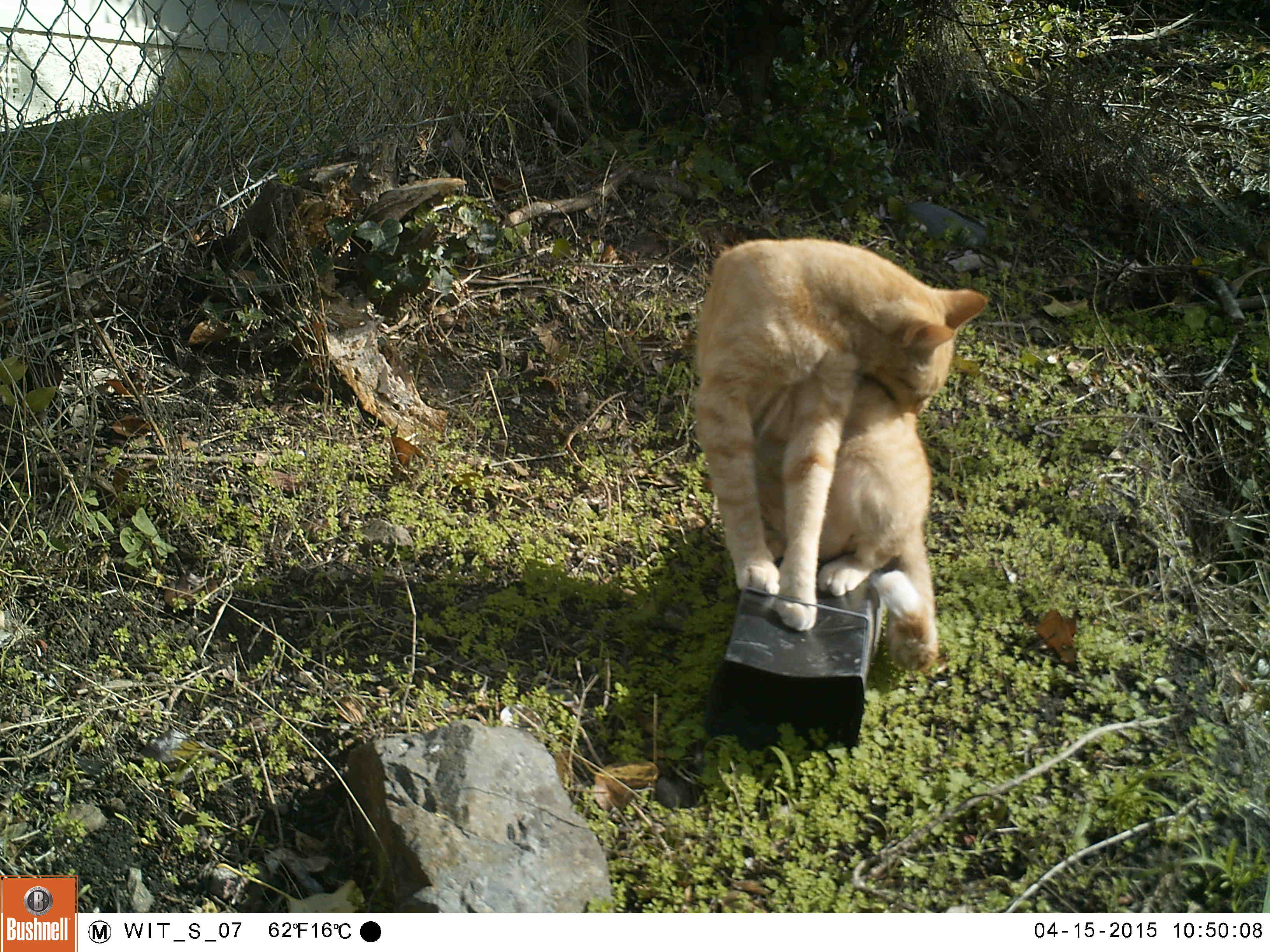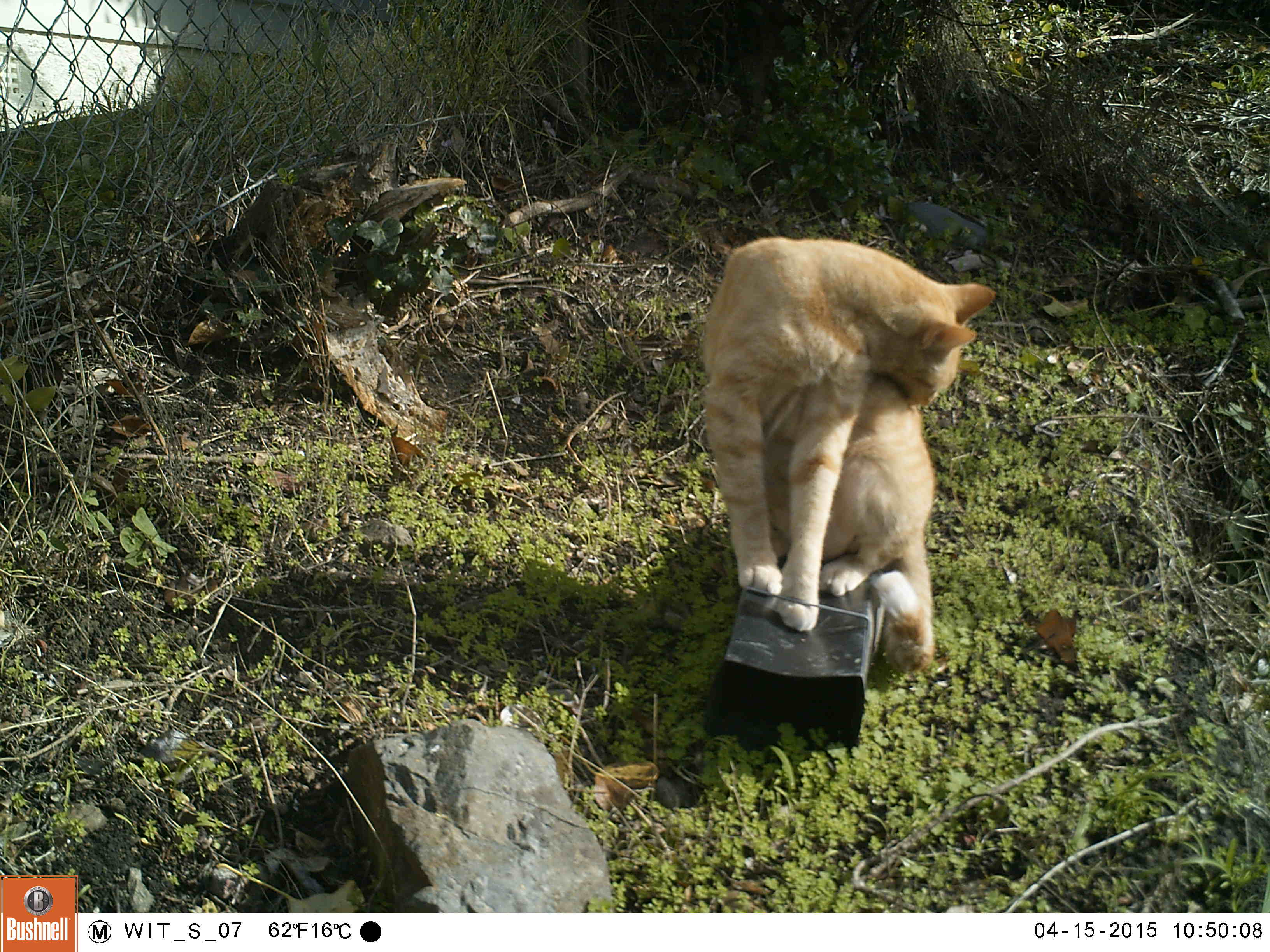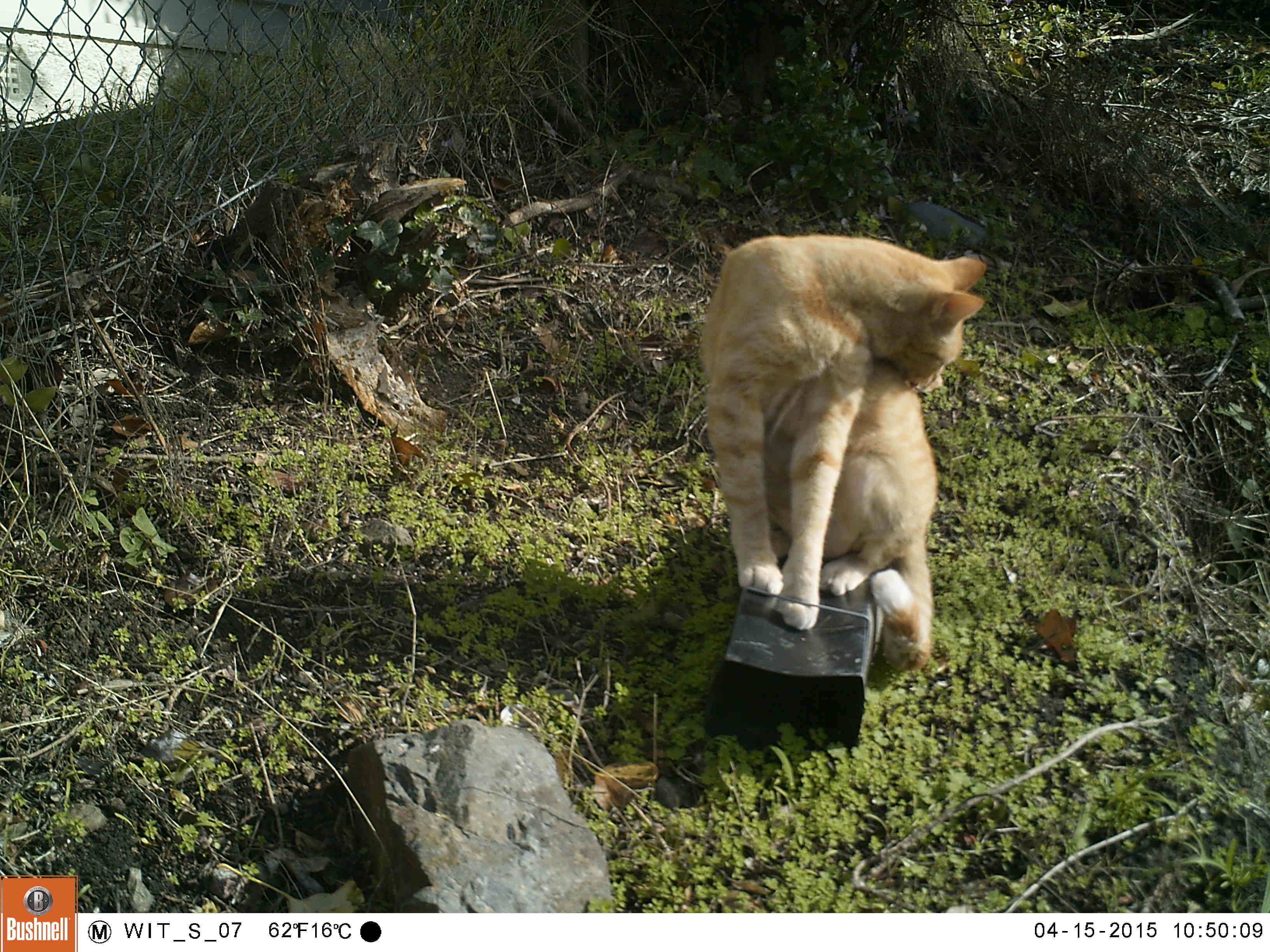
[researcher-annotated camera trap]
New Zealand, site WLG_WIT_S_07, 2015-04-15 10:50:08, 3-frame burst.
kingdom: Animalia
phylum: Chordata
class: Mammalia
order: Carnivora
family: Felidae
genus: Felis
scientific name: Felis catus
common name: domestic cat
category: cat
Cat (domestic cat) (Felis catus).